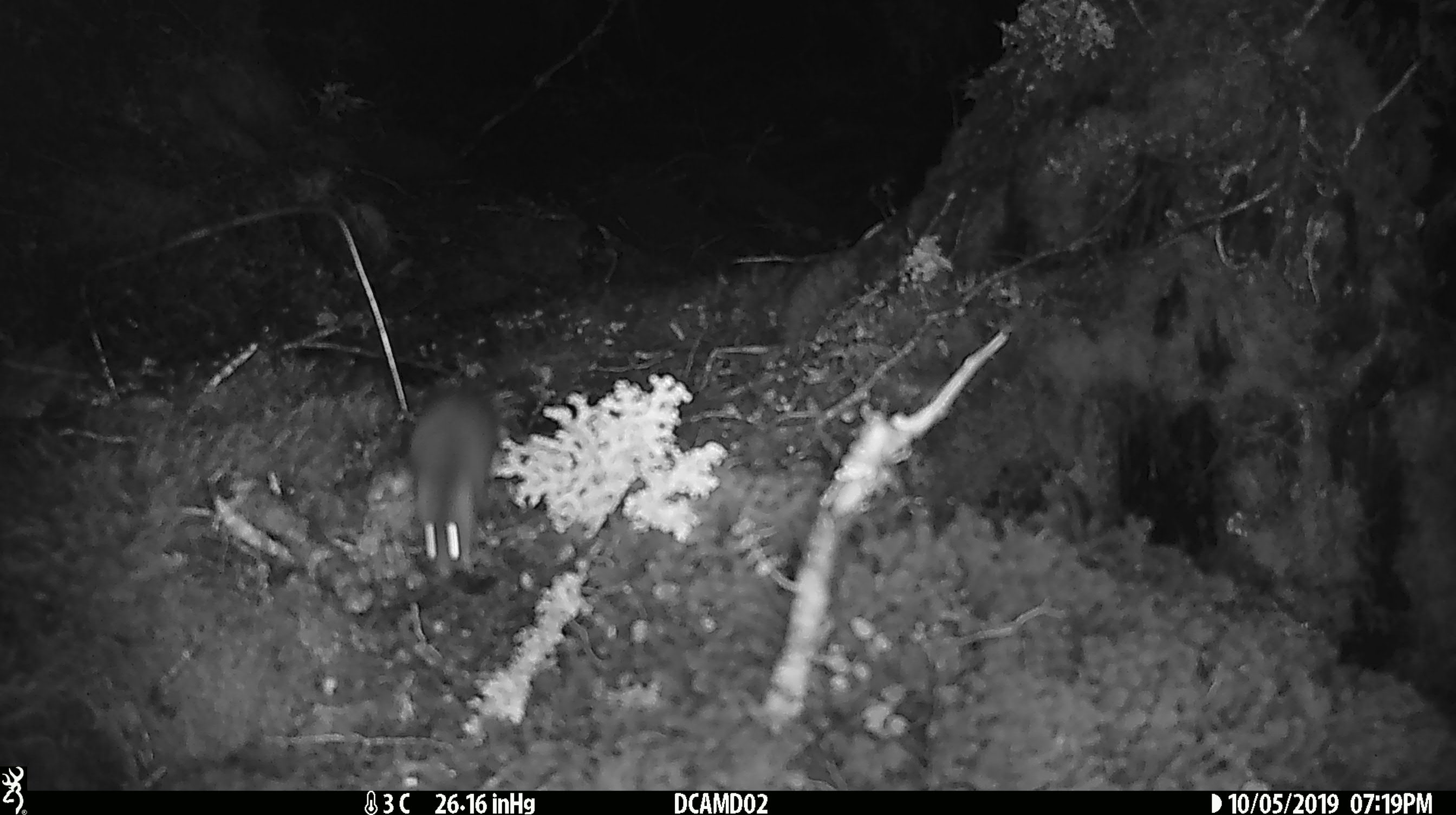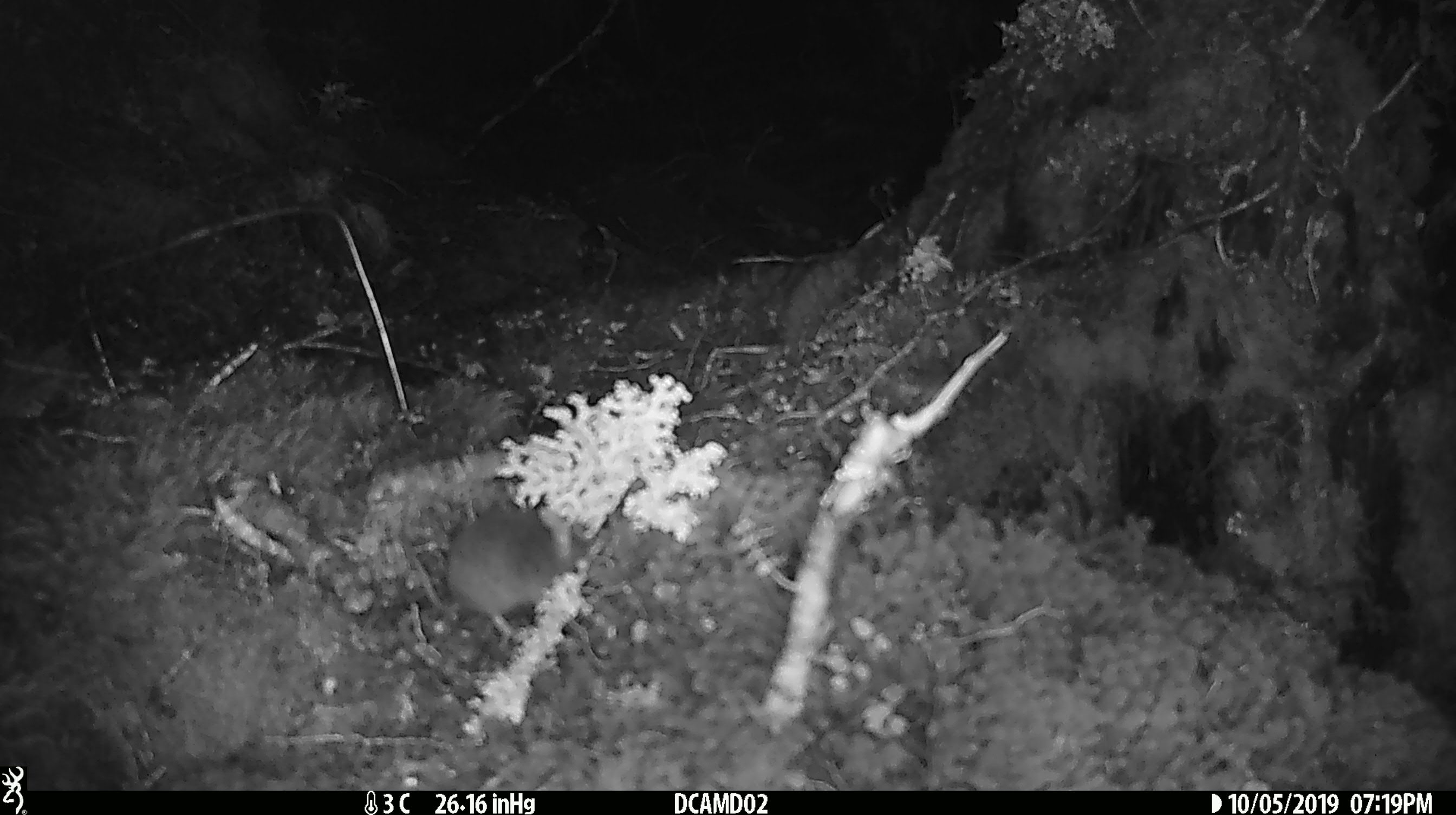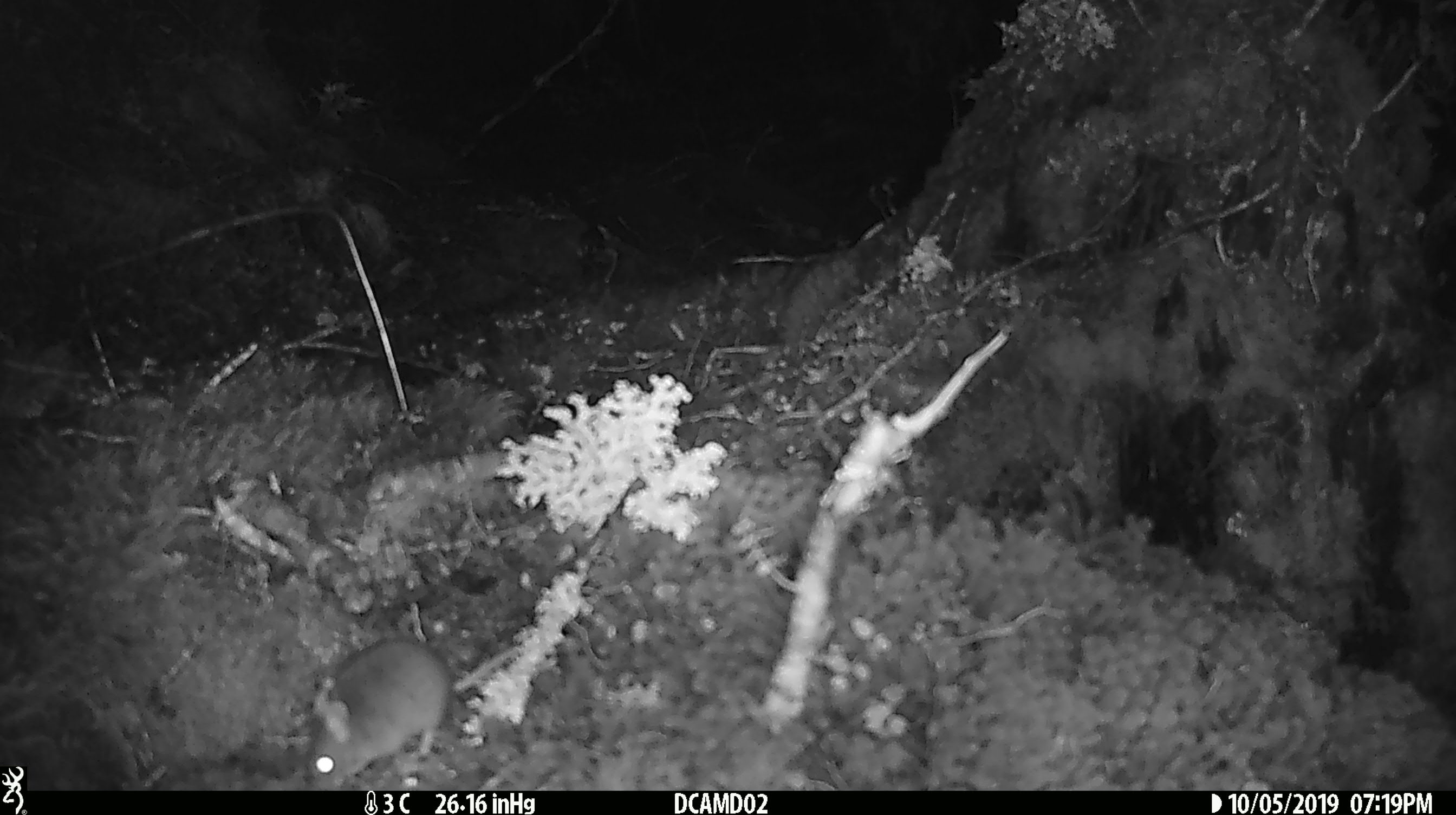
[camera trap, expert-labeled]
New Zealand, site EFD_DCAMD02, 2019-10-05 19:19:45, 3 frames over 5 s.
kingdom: Animalia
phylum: Chordata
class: Mammalia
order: Rodentia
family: Muridae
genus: Mus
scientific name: Mus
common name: mouse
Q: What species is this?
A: Mouse (Mus).